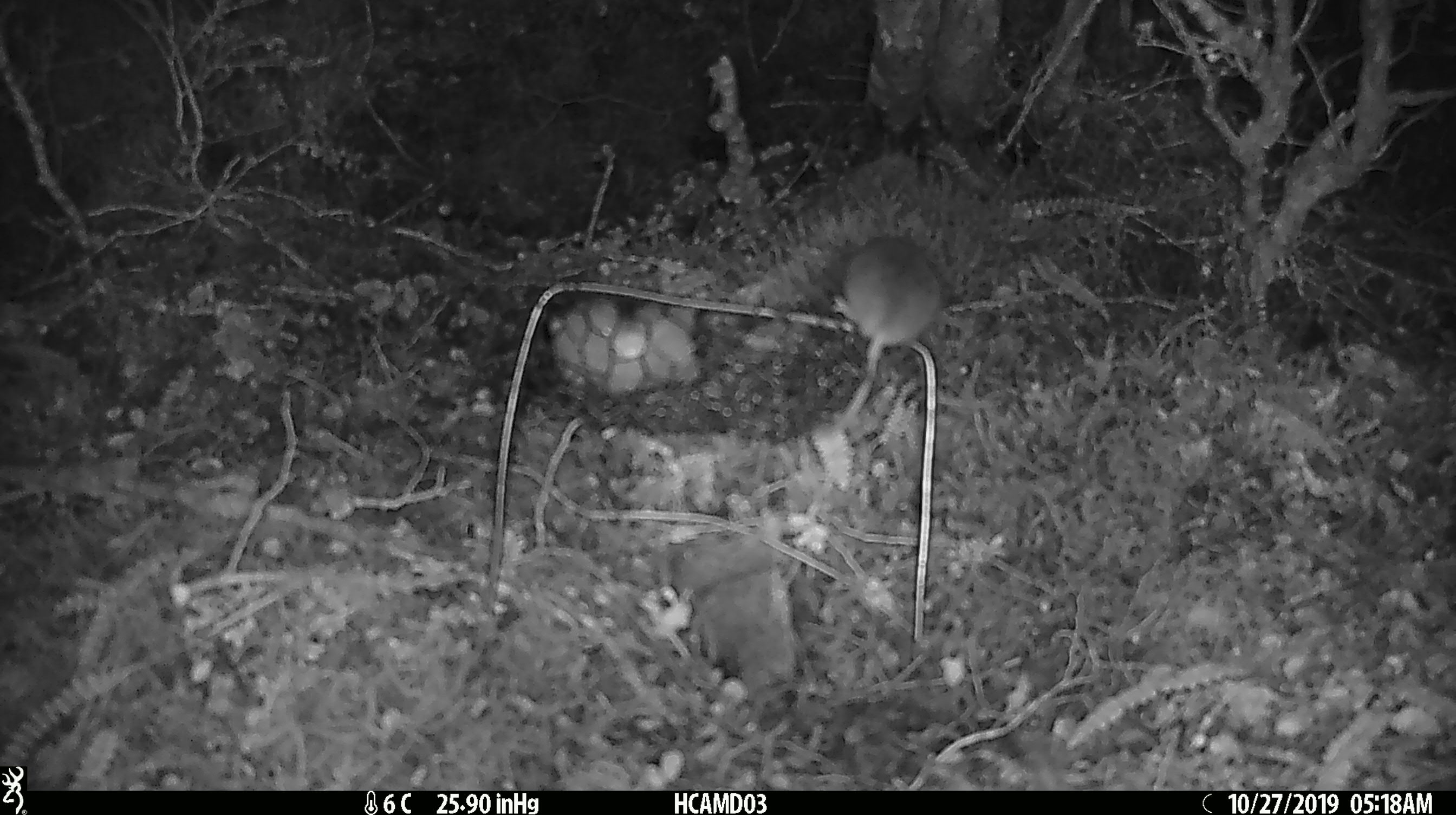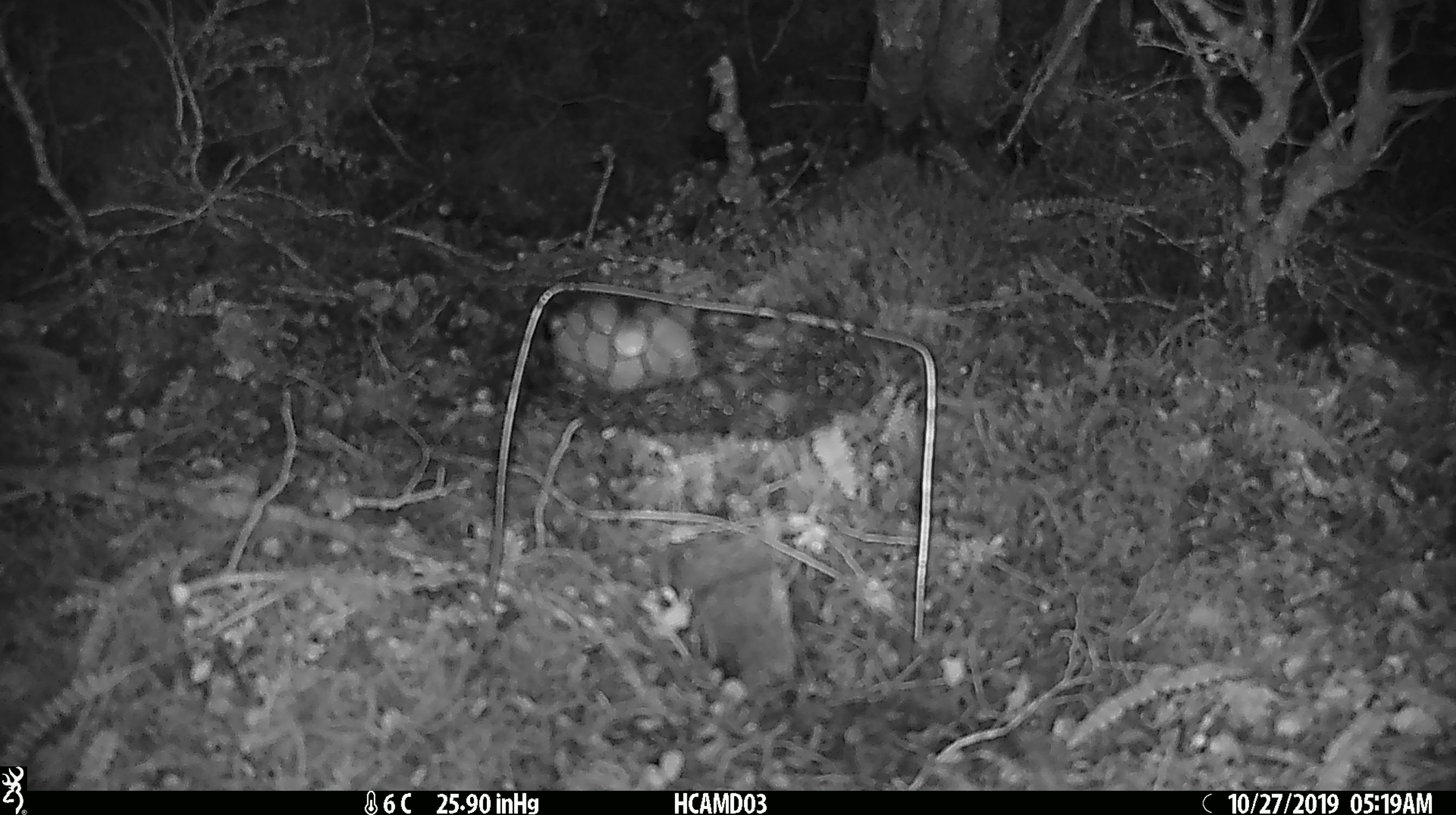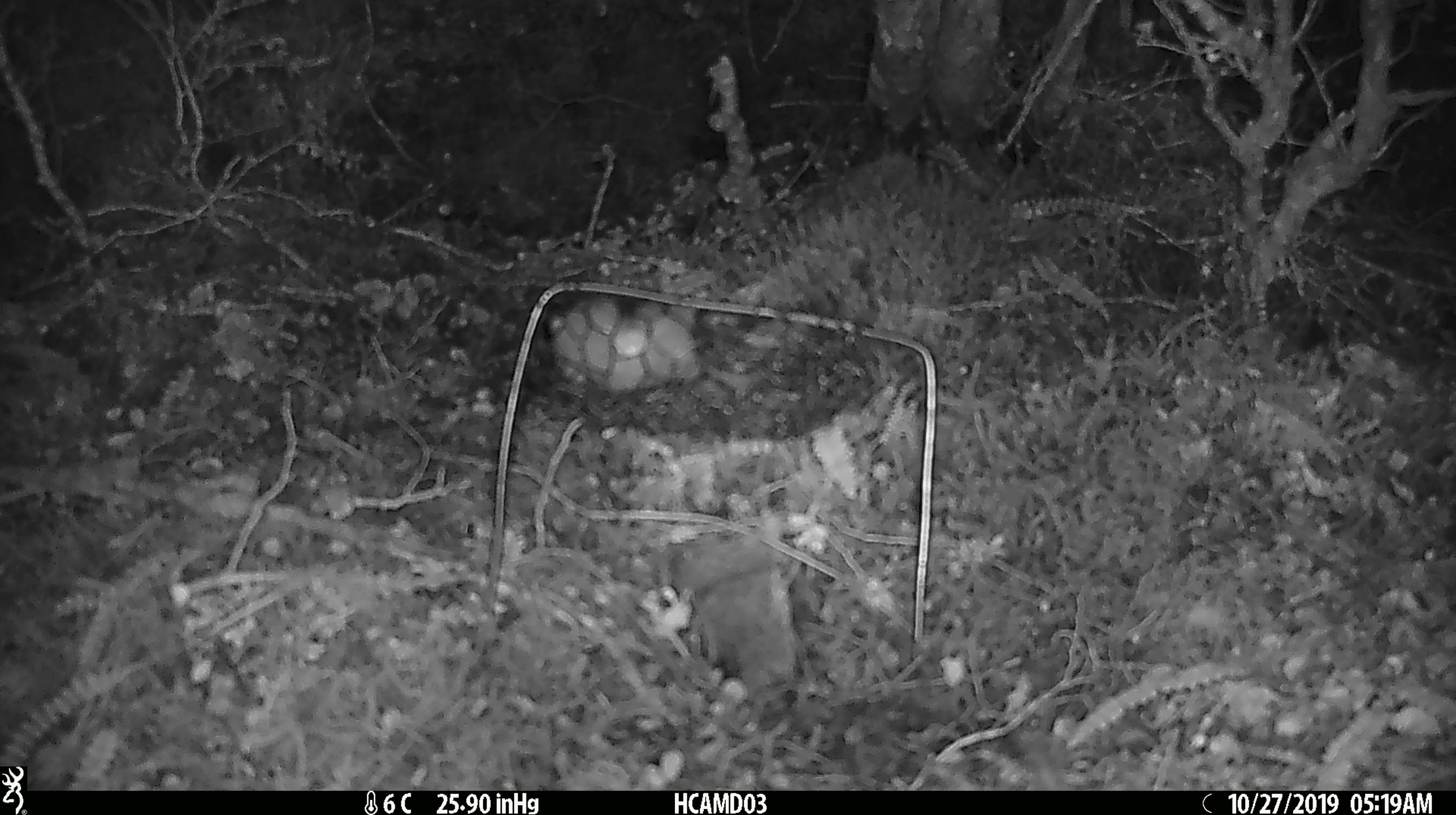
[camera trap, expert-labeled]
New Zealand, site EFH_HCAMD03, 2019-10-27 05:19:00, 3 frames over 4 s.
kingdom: Animalia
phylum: Chordata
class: Mammalia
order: Rodentia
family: Muridae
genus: Mus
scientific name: Mus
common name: mouse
Mouse (Mus).